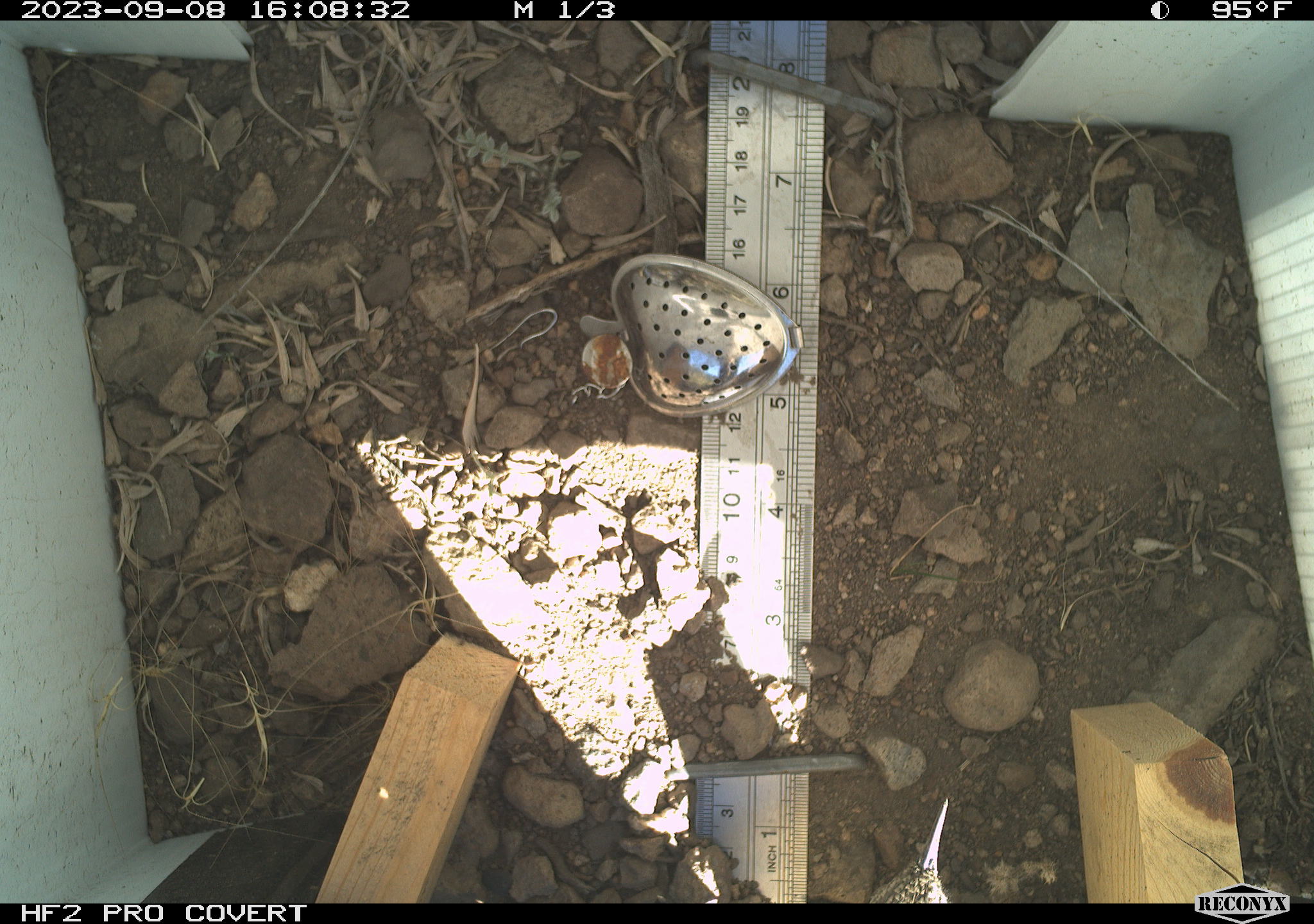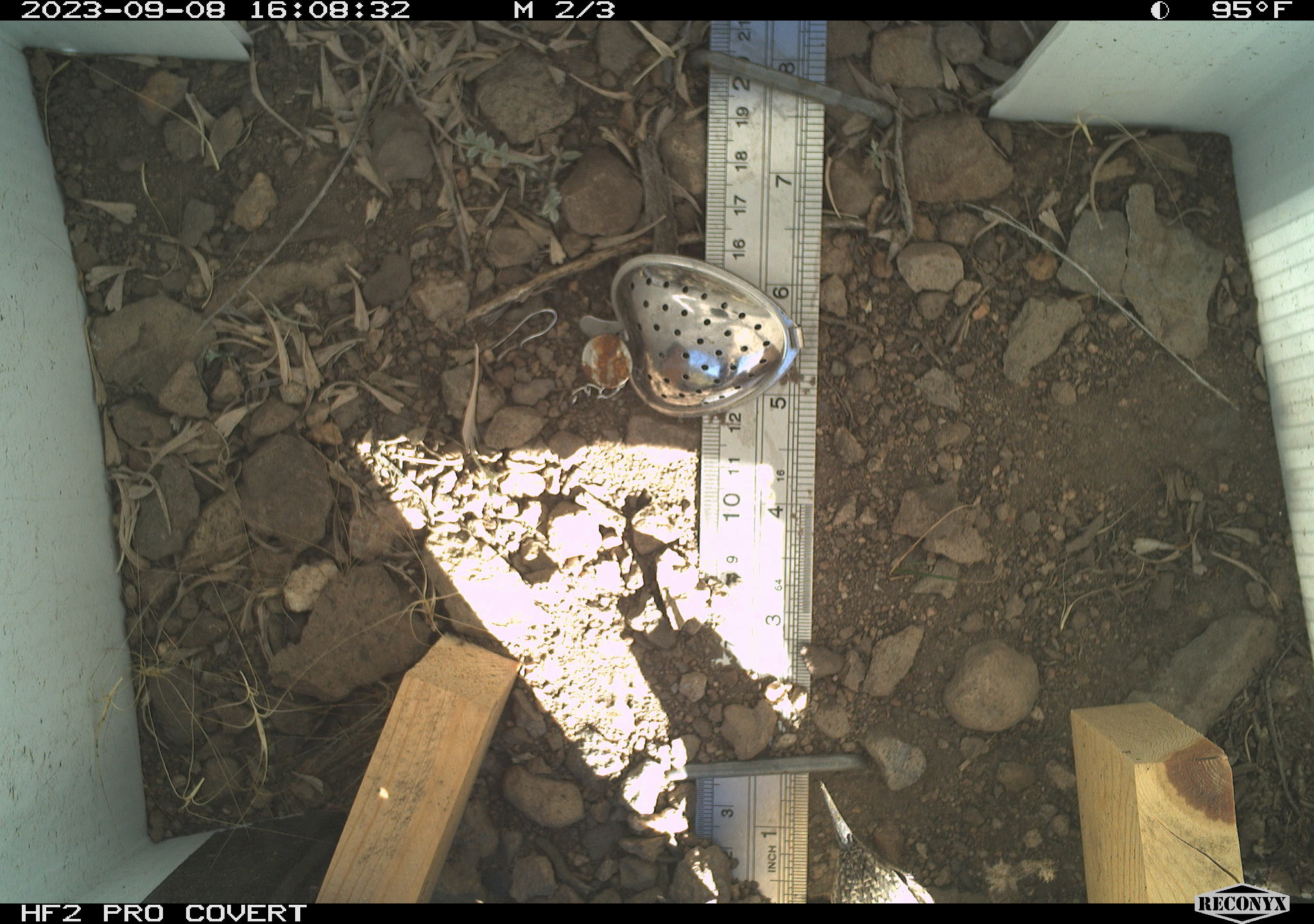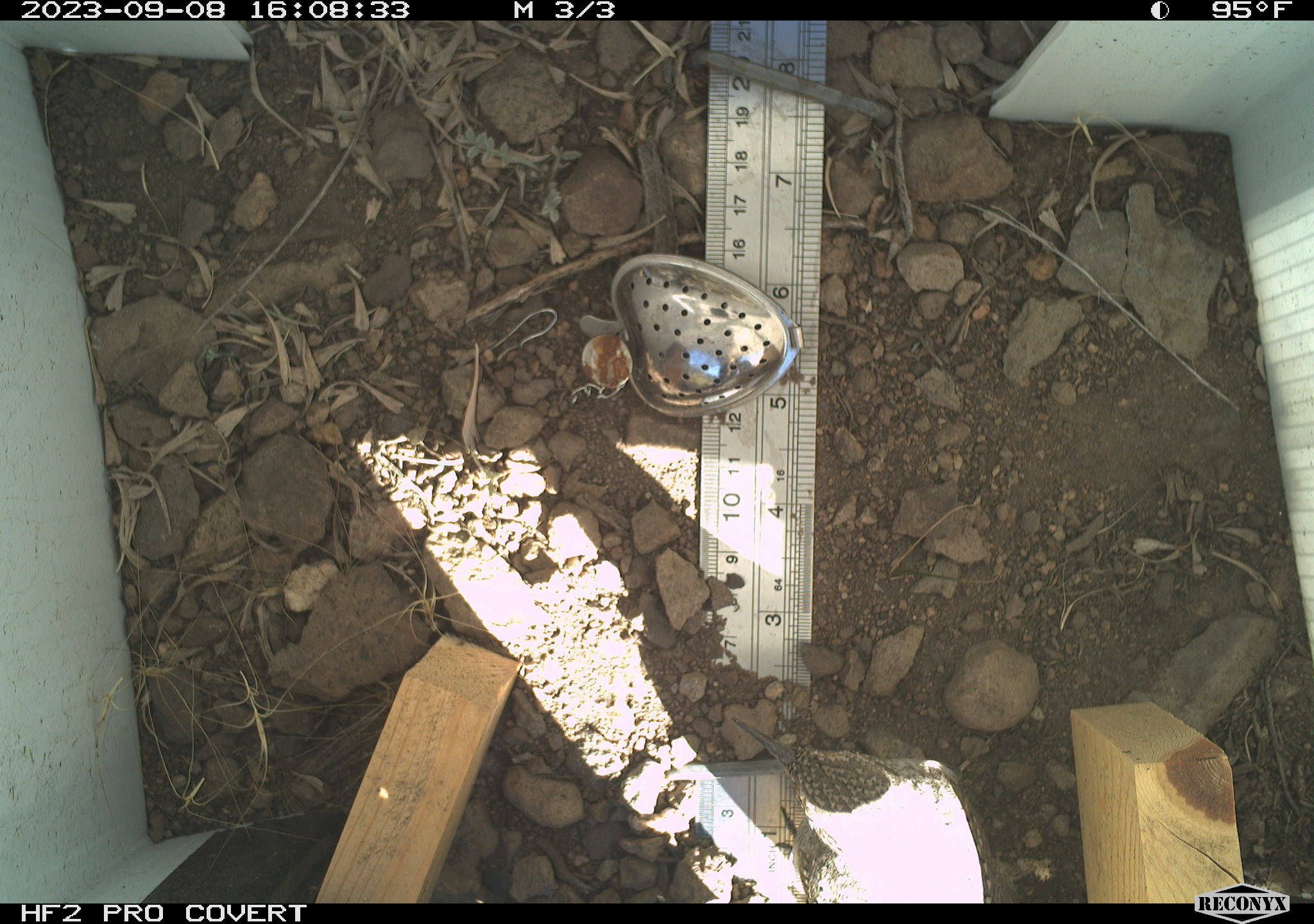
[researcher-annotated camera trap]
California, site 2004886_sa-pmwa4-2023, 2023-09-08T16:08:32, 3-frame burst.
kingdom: Animalia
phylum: Chordata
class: Aves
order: Passeriformes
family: Troglodytidae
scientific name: Troglodytidae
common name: wren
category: troglodytidae family